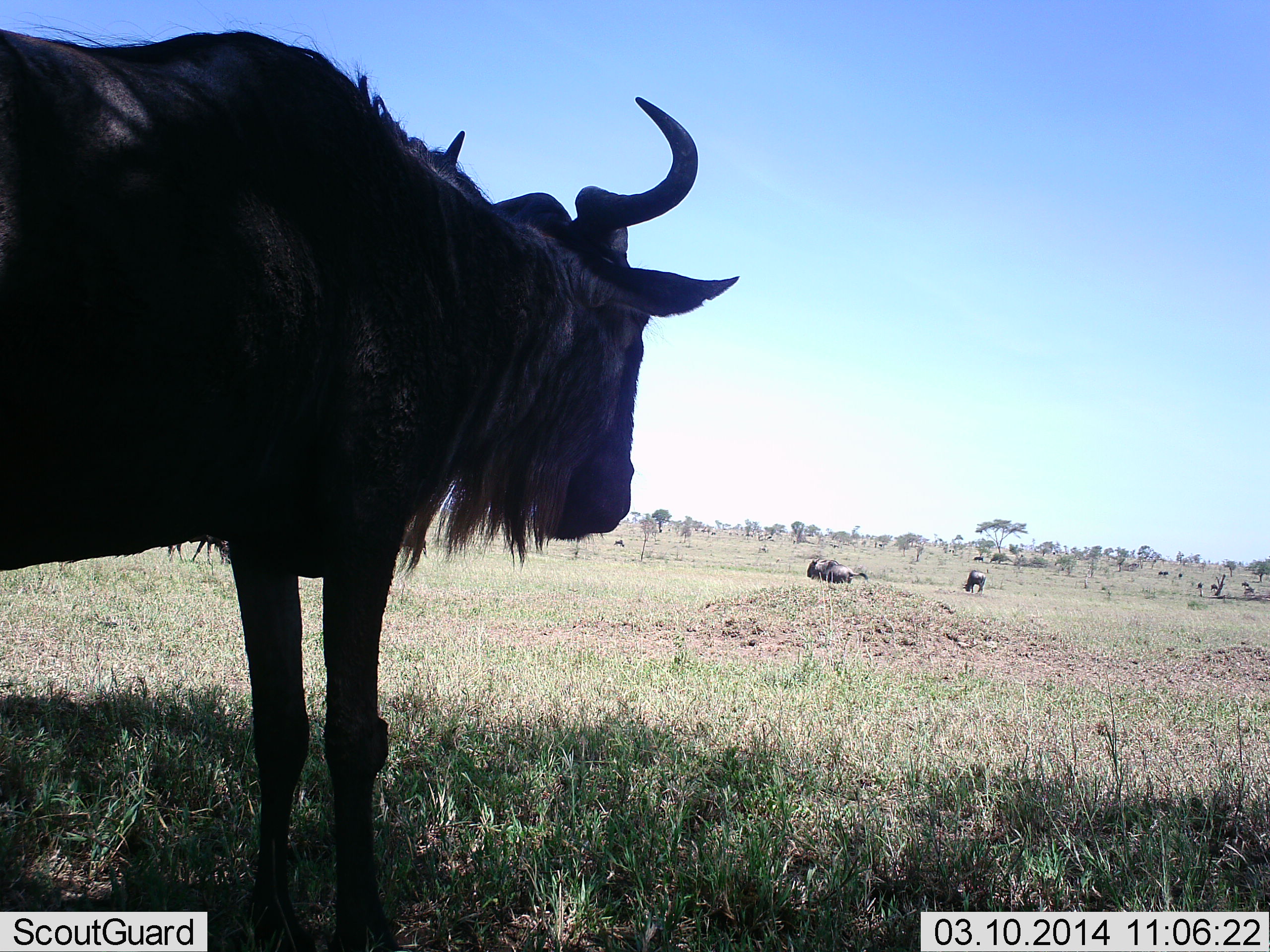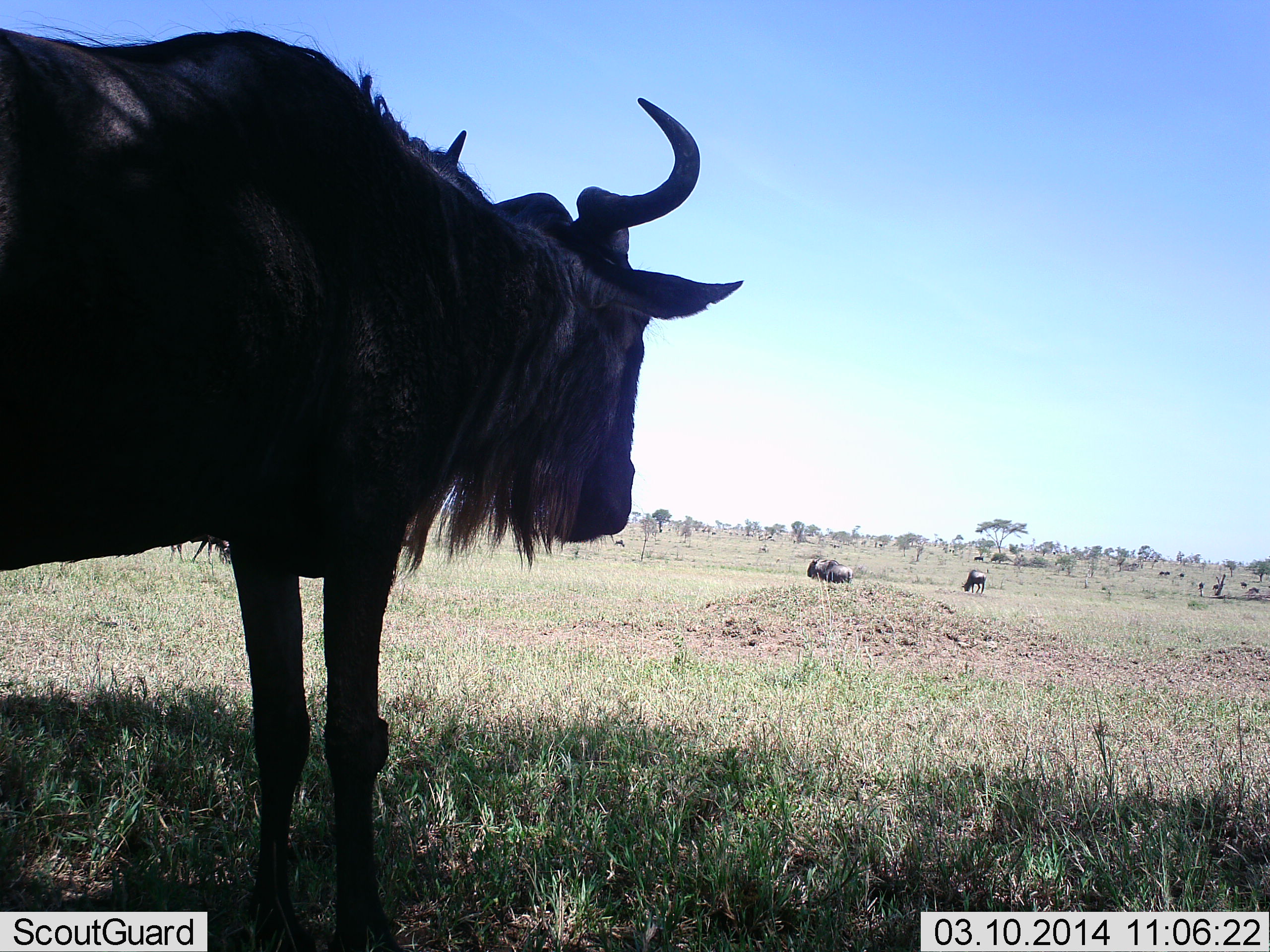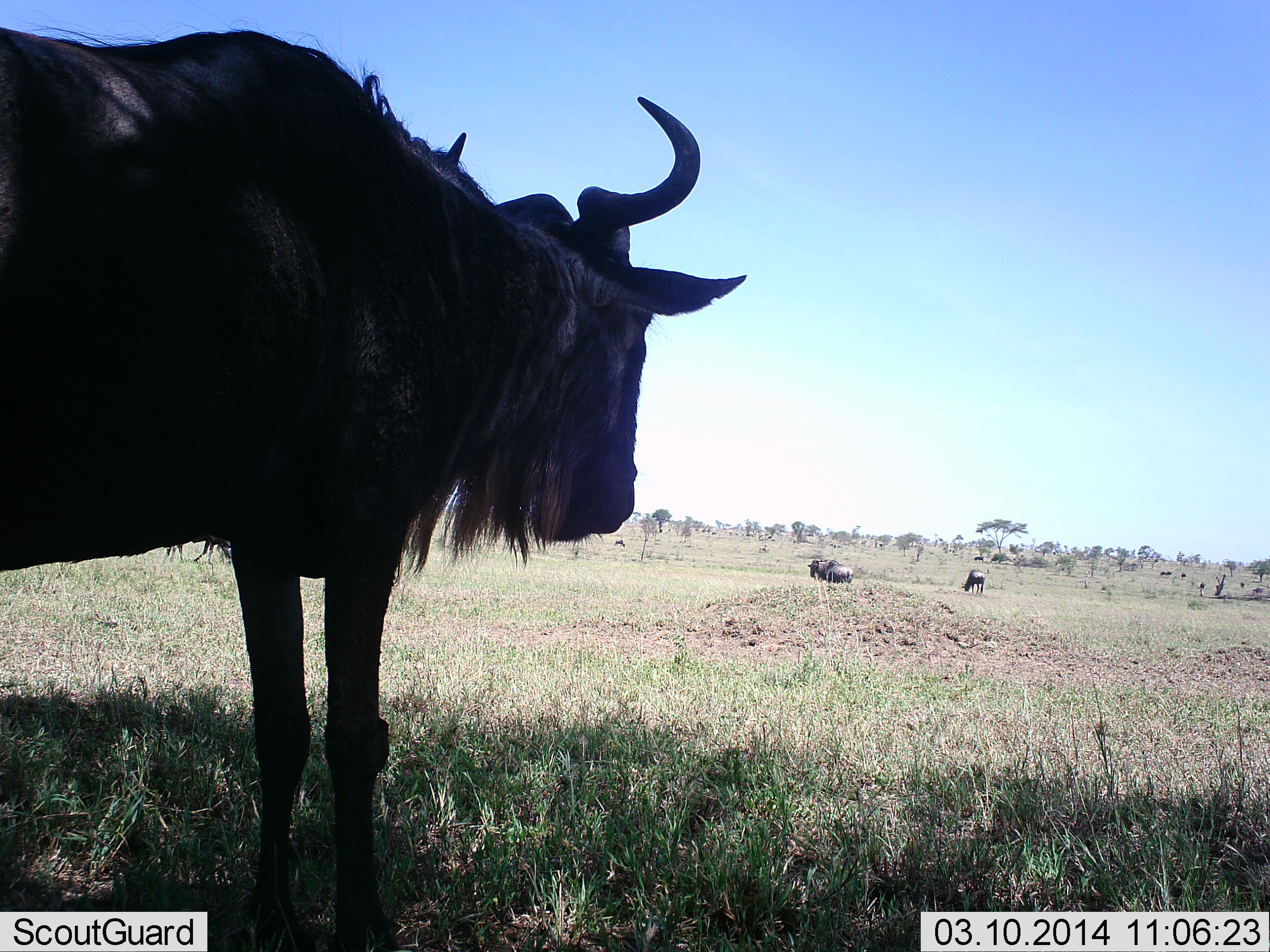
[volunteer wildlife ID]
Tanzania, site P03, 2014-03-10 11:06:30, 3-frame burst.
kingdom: Animalia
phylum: Chordata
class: Mammalia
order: Artiodactyla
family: Bovidae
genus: Connochaetes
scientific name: Connochaetes taurinus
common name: blue wildebeest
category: wildebeest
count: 9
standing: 90%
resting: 30%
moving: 10%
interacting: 0%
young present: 0%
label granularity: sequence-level